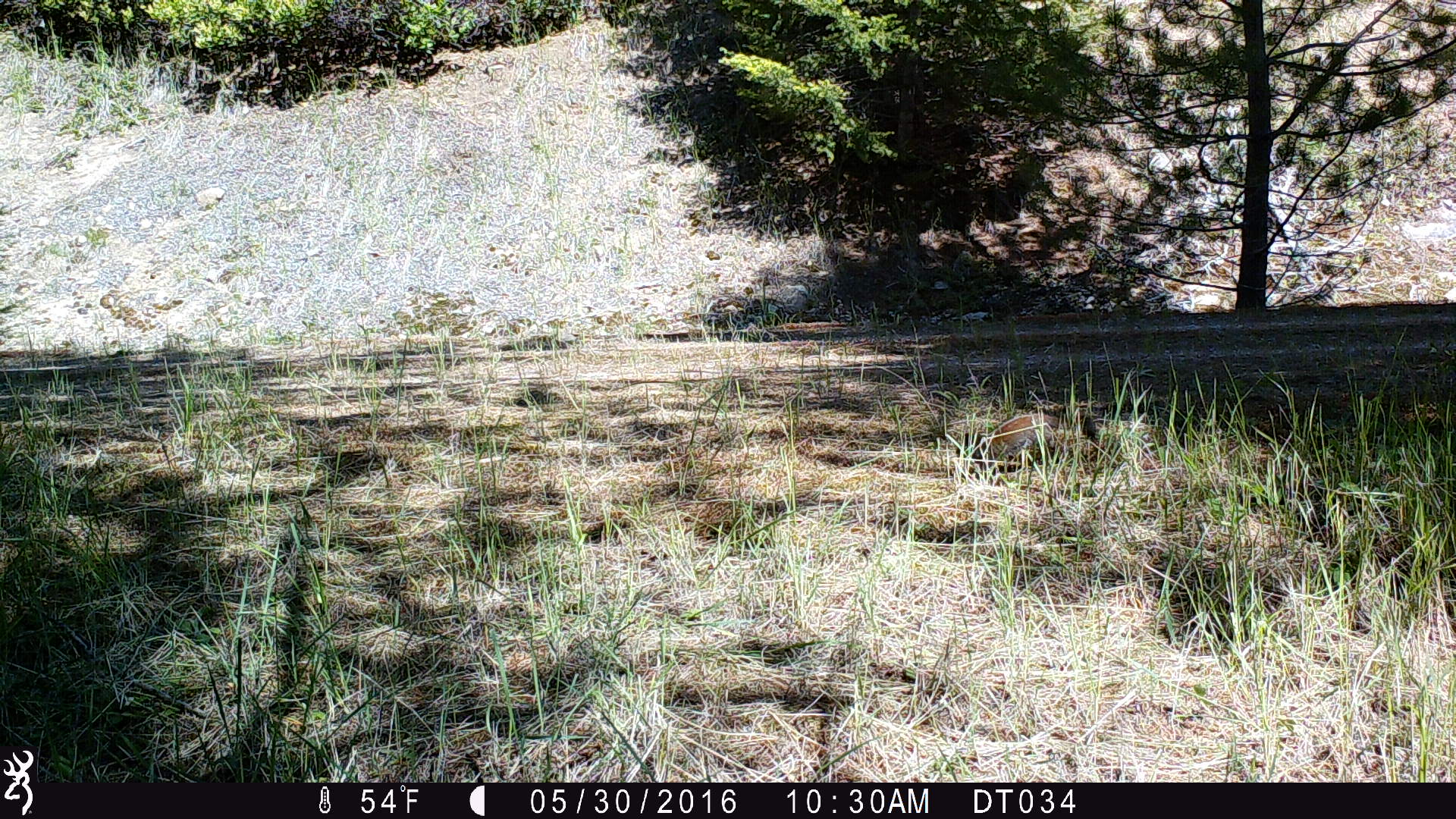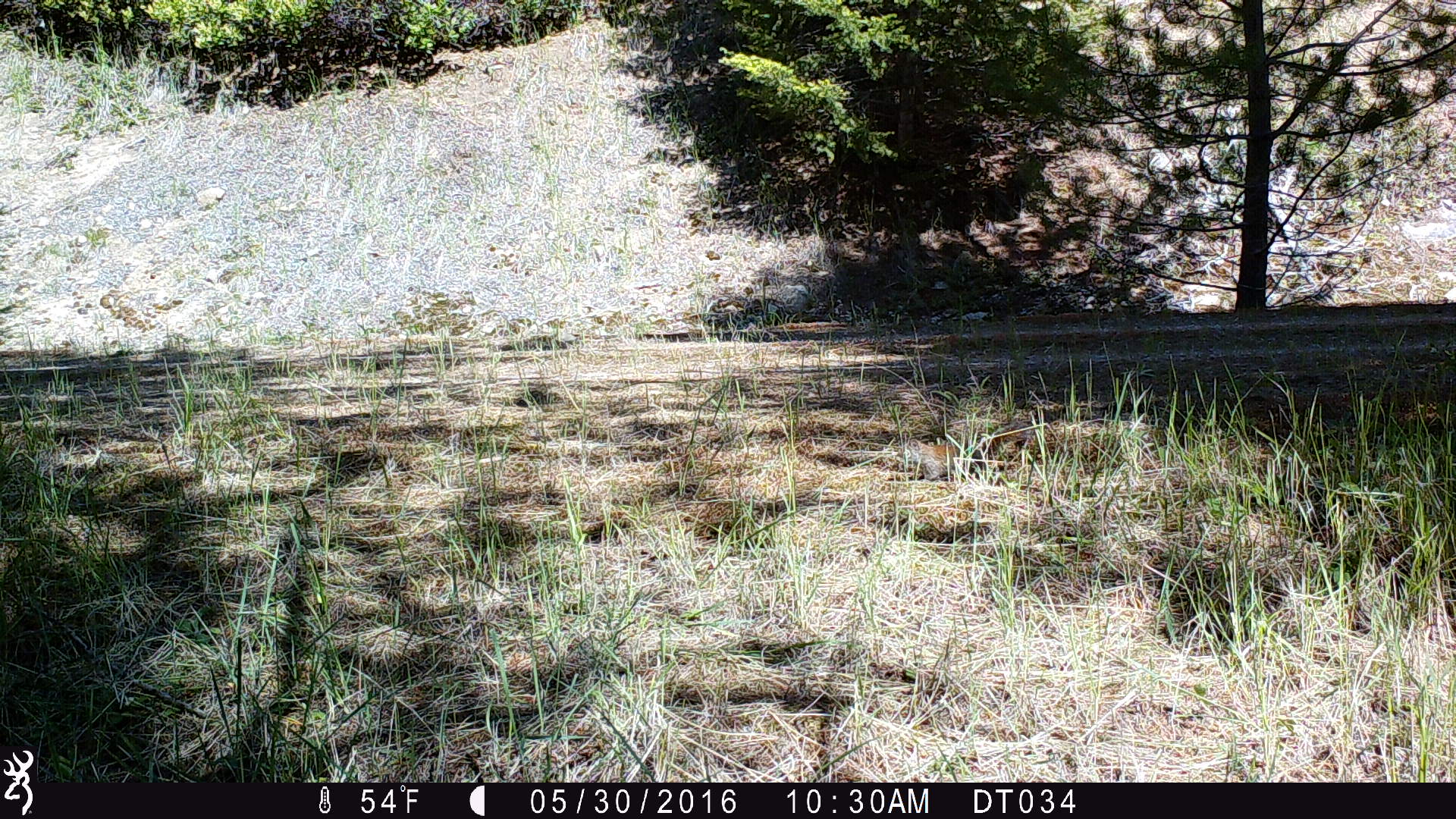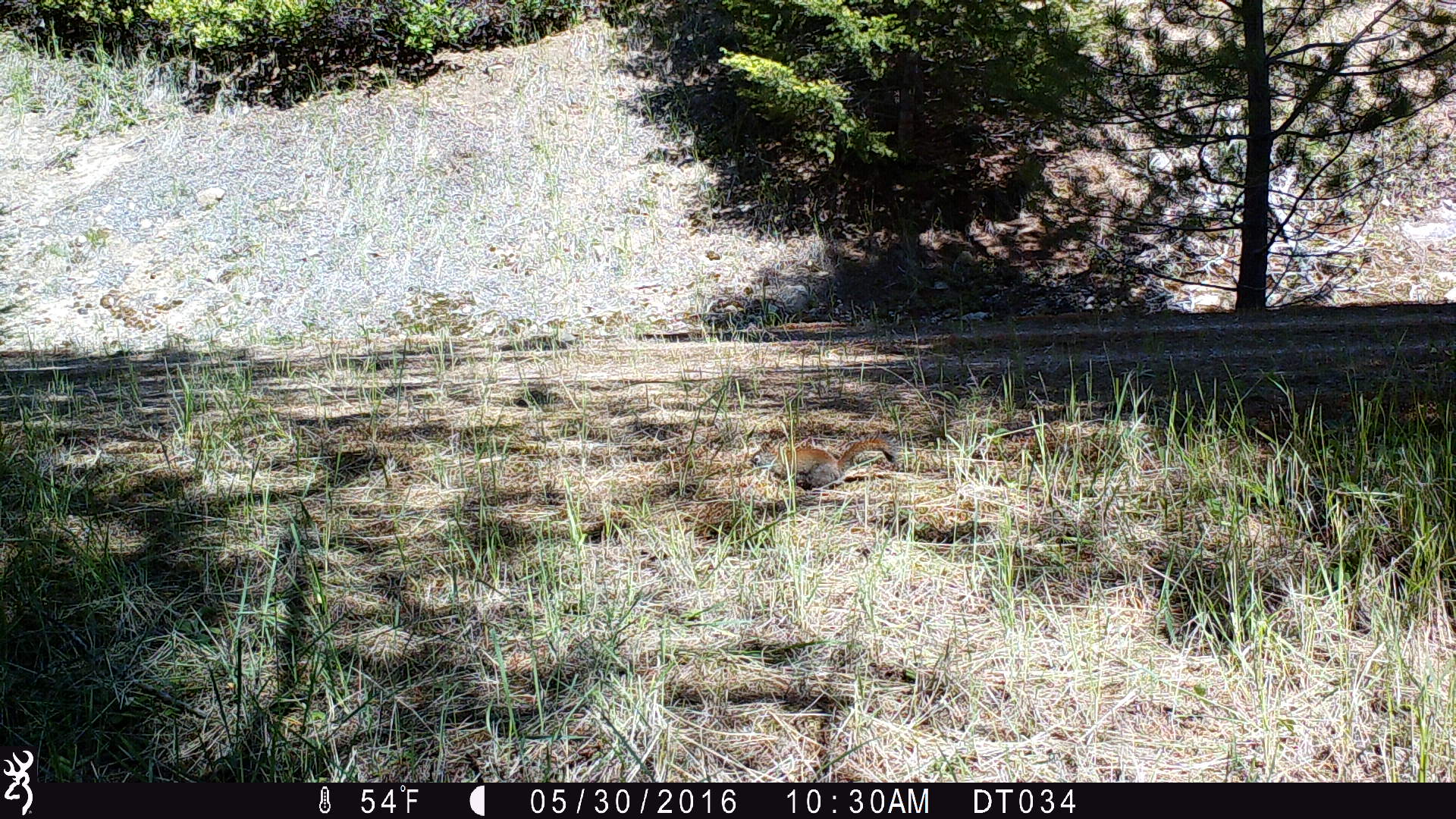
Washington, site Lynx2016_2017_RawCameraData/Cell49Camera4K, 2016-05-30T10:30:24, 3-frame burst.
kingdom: Animalia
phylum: Chordata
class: Mammalia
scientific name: Mammalia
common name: small mammal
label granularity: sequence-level